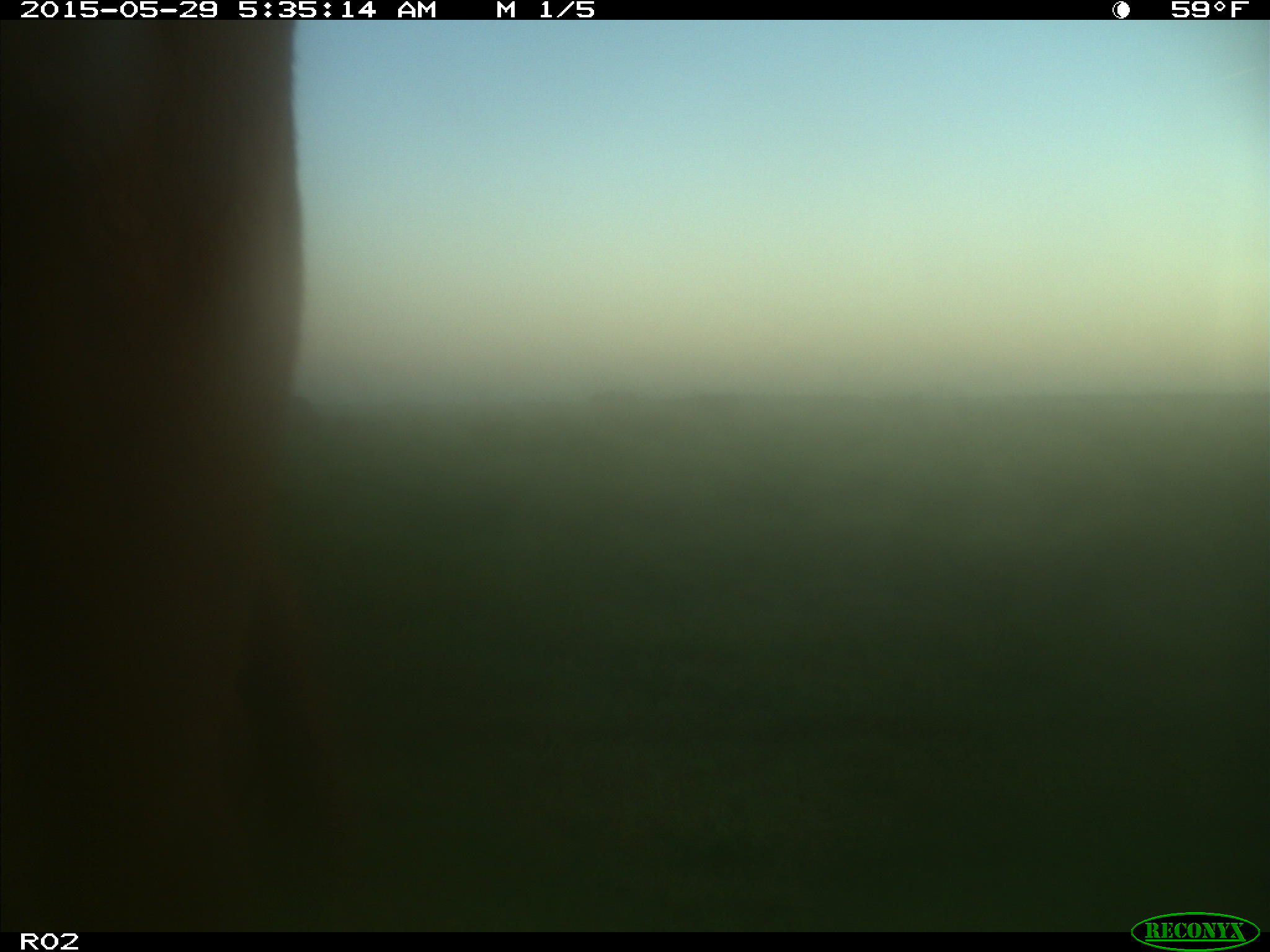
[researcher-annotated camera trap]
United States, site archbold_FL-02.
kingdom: Animalia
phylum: Chordata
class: Mammalia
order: Artiodactyla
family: Bovidae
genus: Bos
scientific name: Bos taurus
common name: domestic cow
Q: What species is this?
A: Bos taurus (domestic cow).